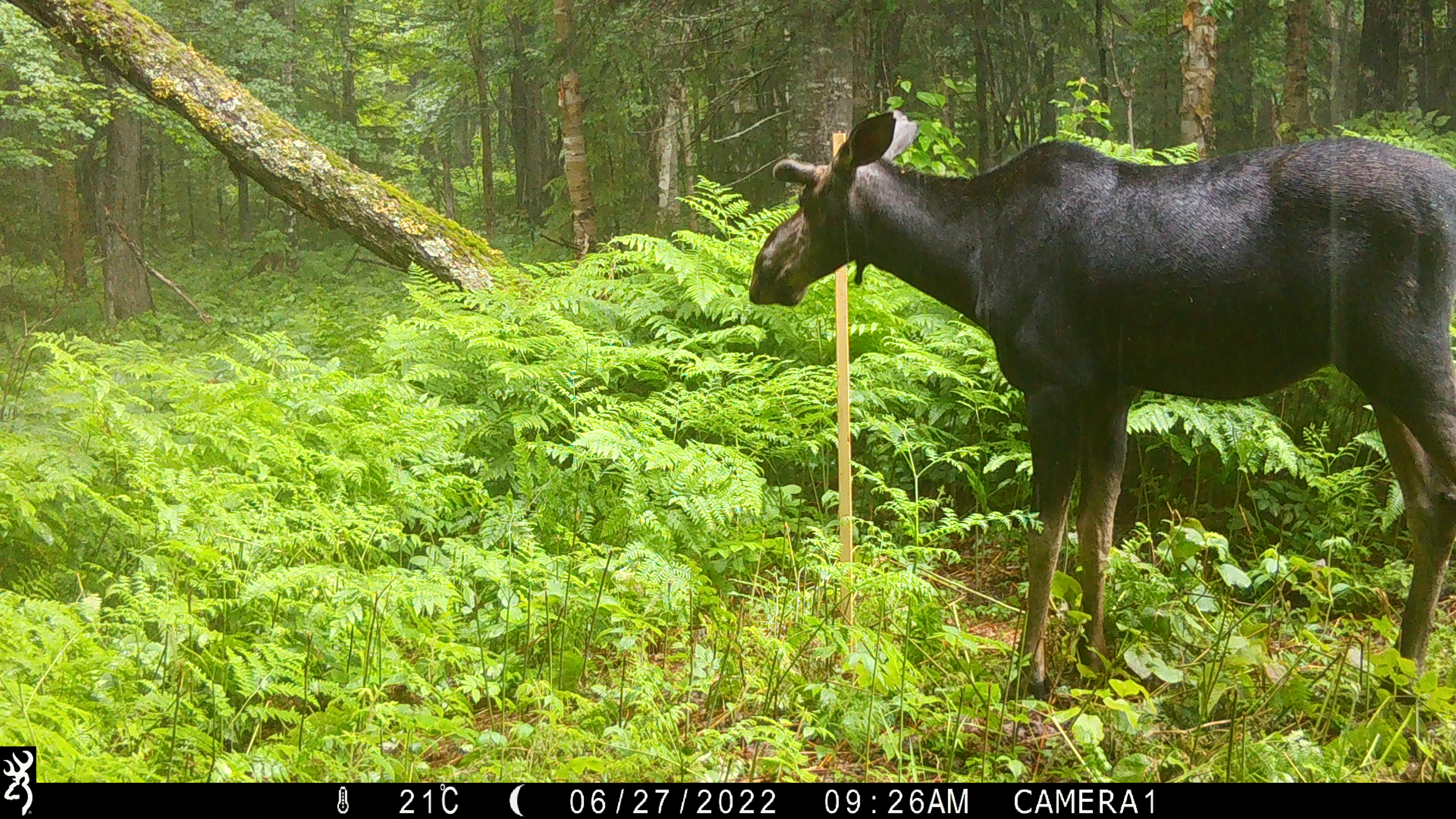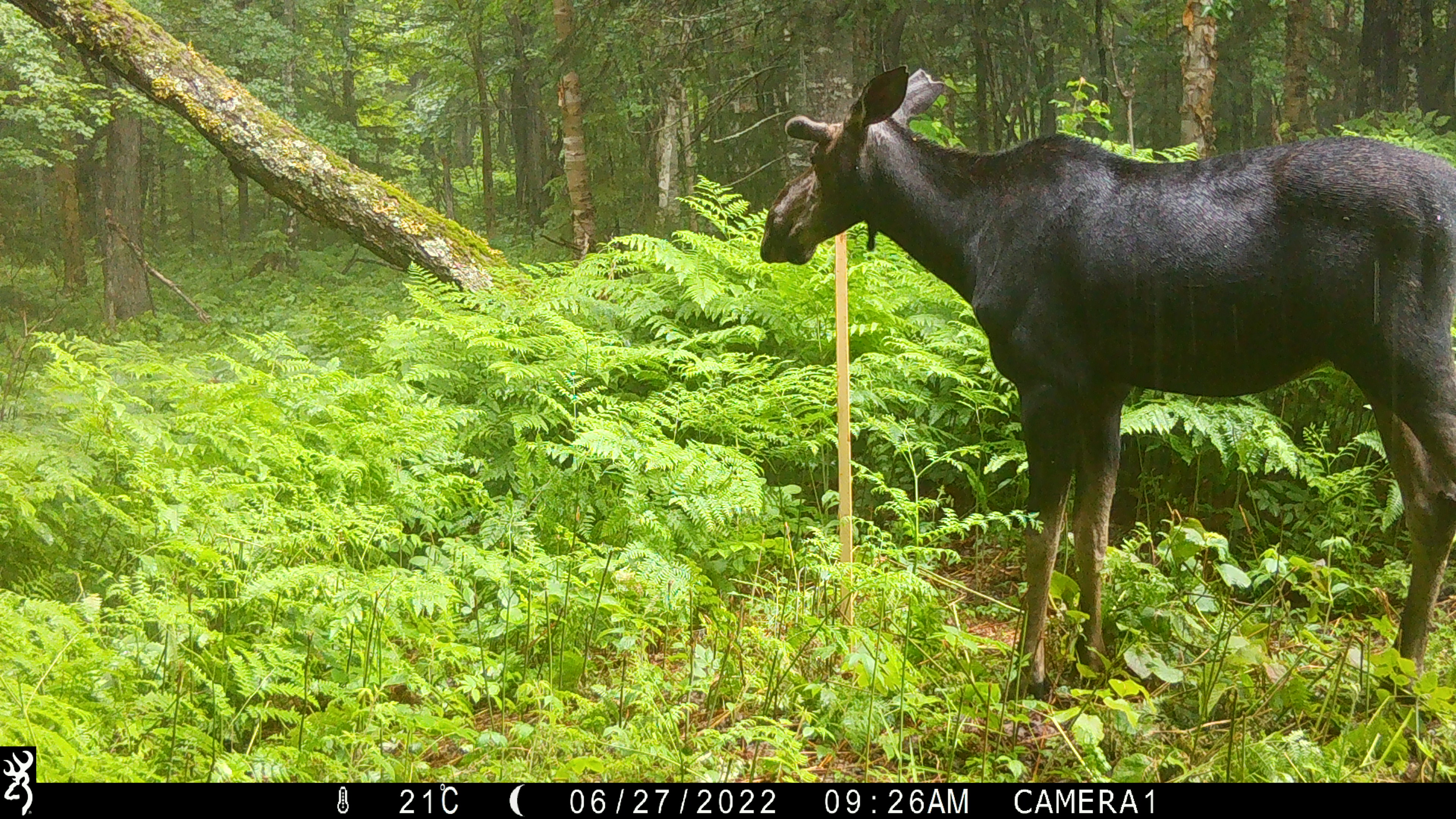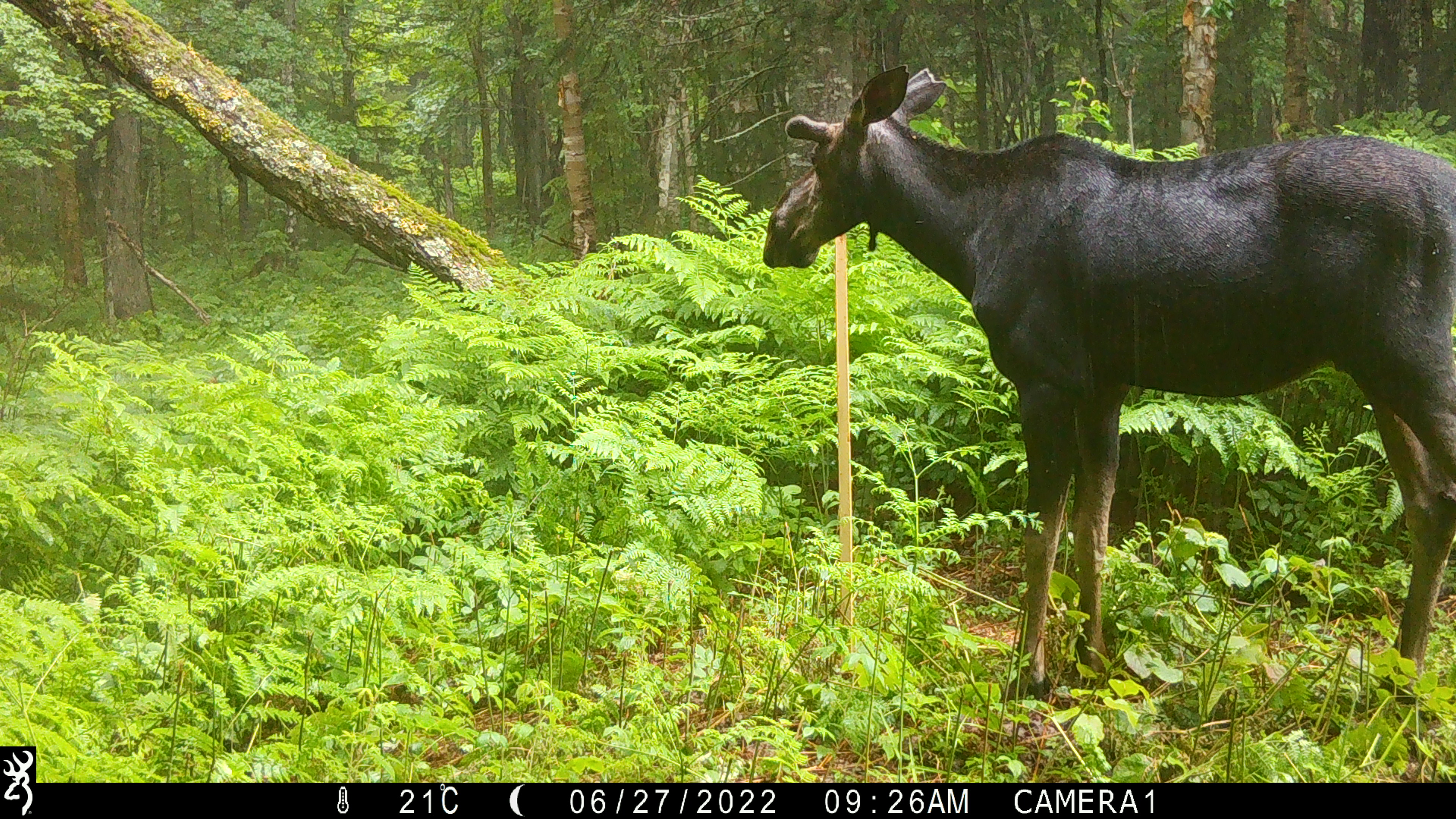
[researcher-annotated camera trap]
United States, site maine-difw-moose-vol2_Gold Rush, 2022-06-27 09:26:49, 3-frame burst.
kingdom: Animalia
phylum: Chordata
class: Mammalia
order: Artiodactyla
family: Cervidae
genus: Alces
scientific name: Alces alces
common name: moose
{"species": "moose (Alces alces)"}